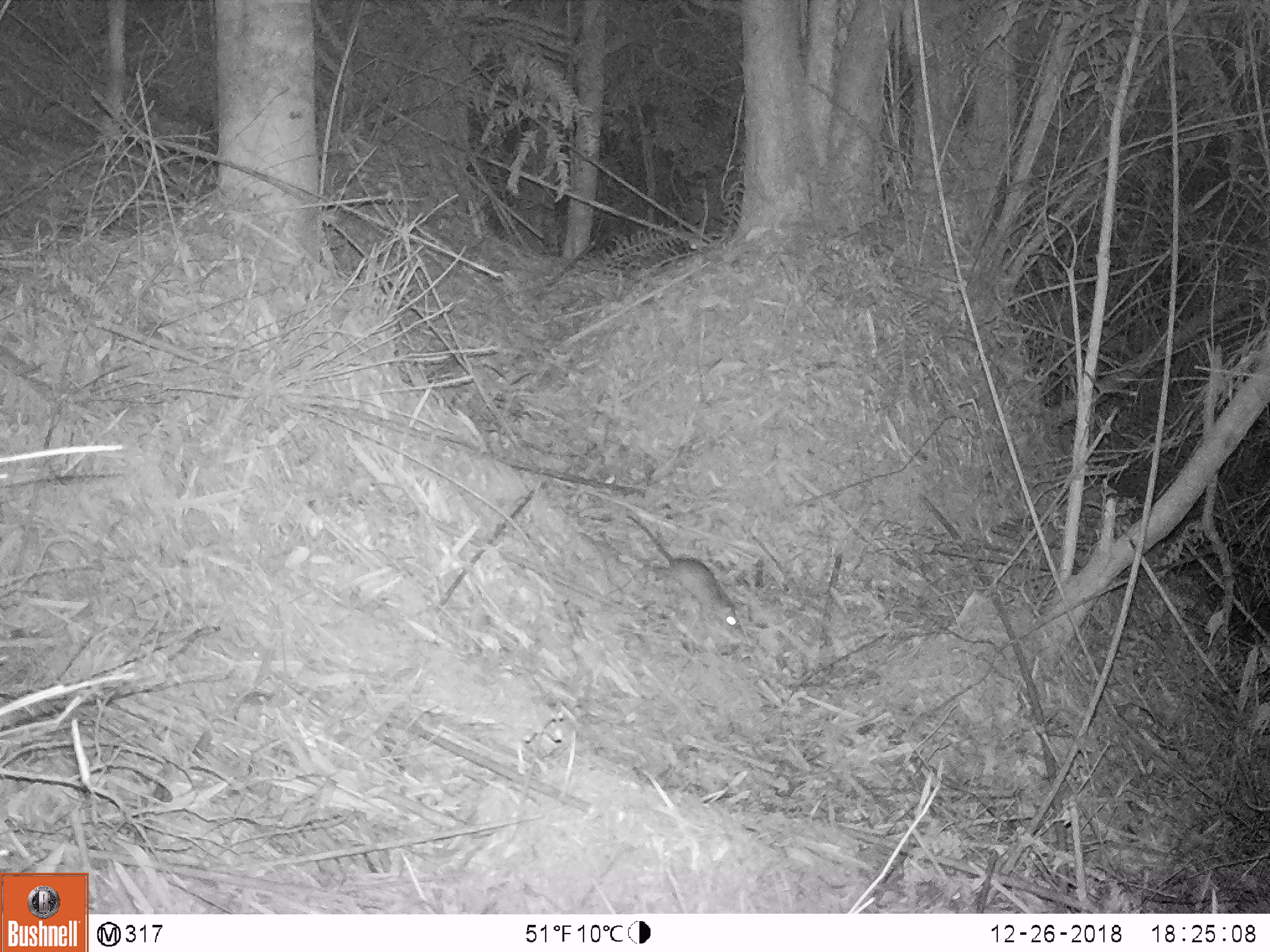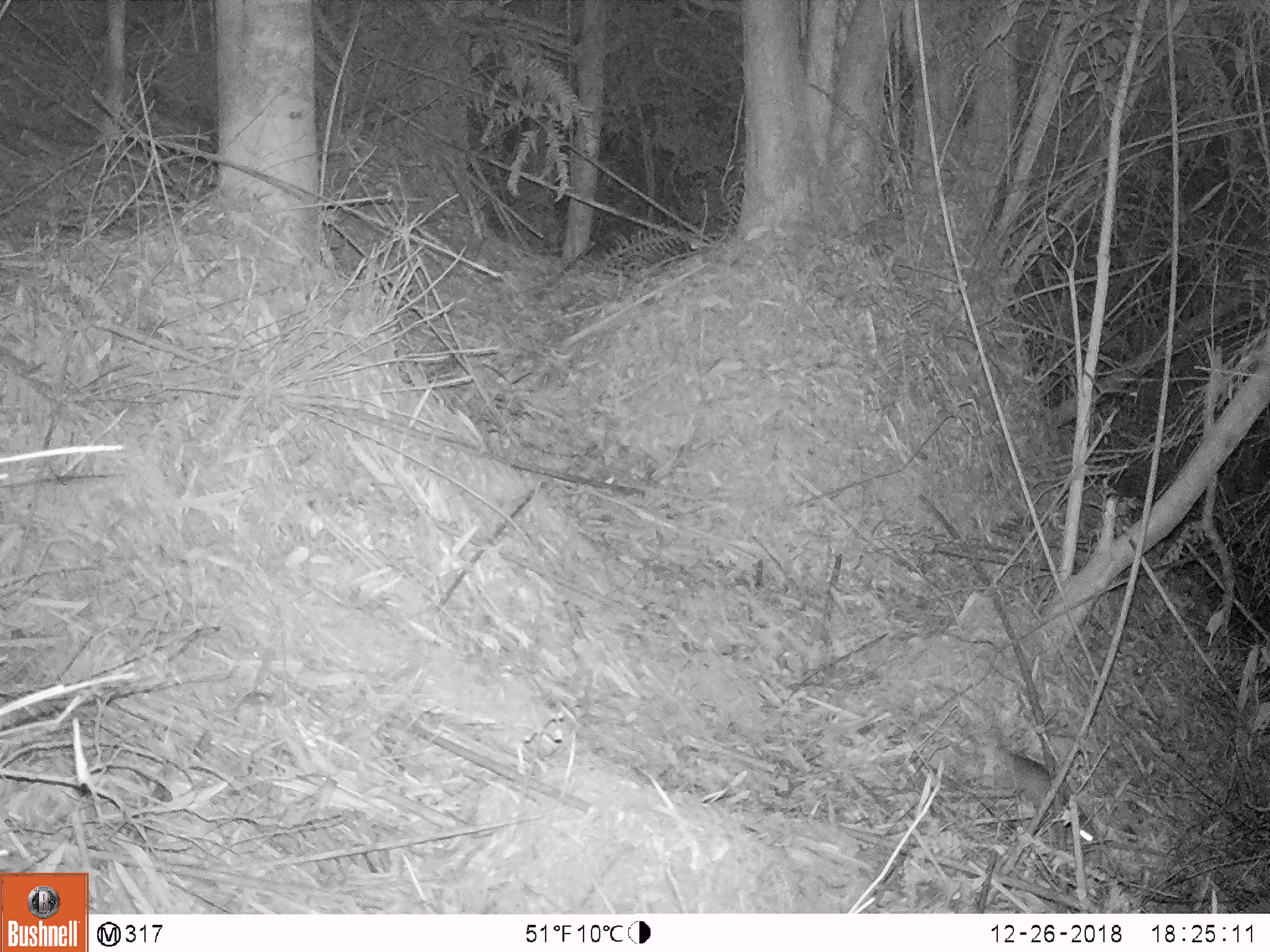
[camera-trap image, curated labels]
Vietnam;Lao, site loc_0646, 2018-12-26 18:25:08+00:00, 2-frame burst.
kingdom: Animalia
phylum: Chordata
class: Mammalia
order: Rodentia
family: Muridae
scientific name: Muridae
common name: old-world mice and rats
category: unidentified murid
Unidentified murid (old-world mice and rats) (Muridae). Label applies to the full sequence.